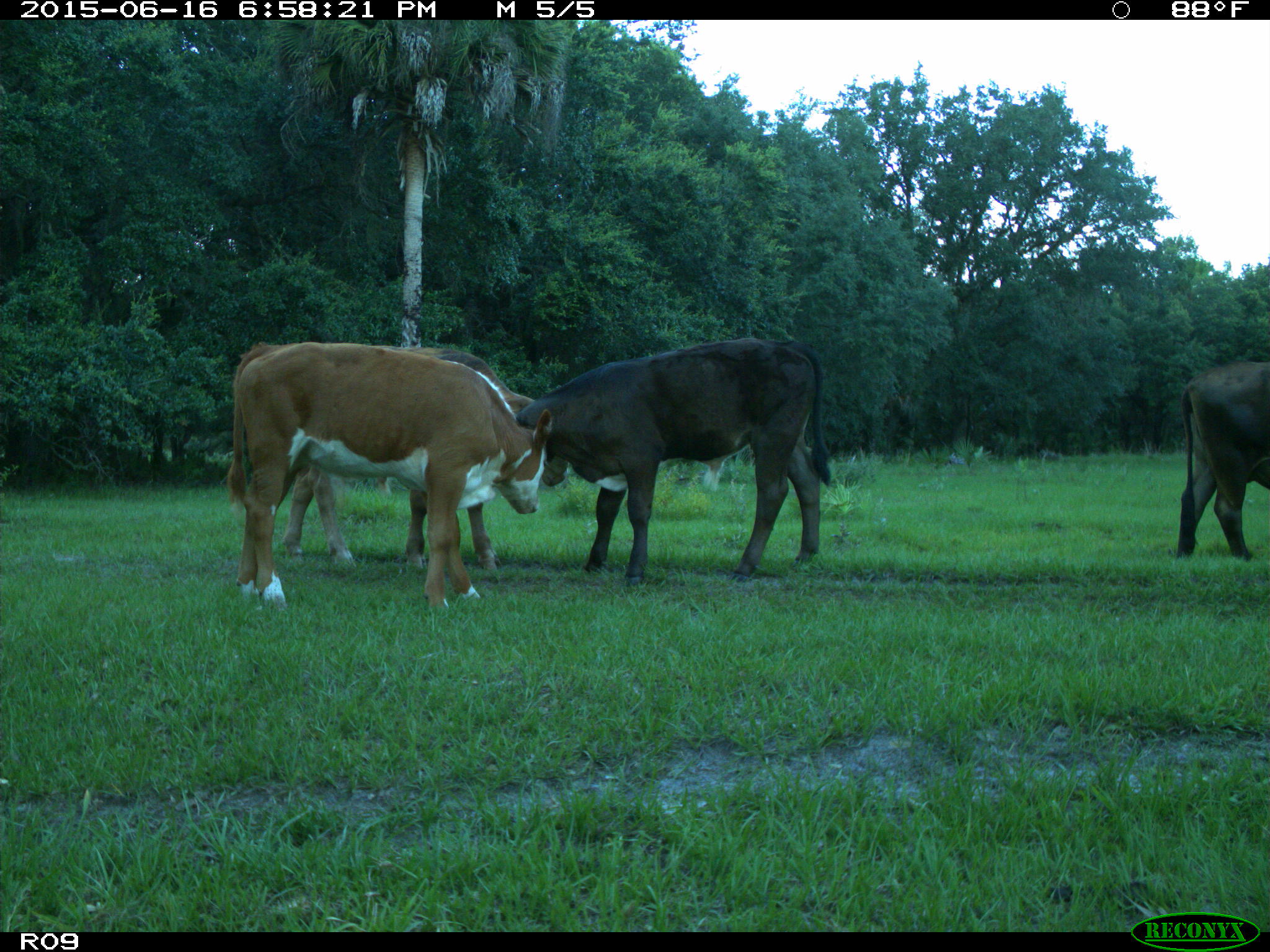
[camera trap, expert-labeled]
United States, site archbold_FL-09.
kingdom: Animalia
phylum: Chordata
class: Mammalia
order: Artiodactyla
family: Bovidae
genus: Bos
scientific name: Bos taurus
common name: domestic cow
Bos taurus (domestic cow).